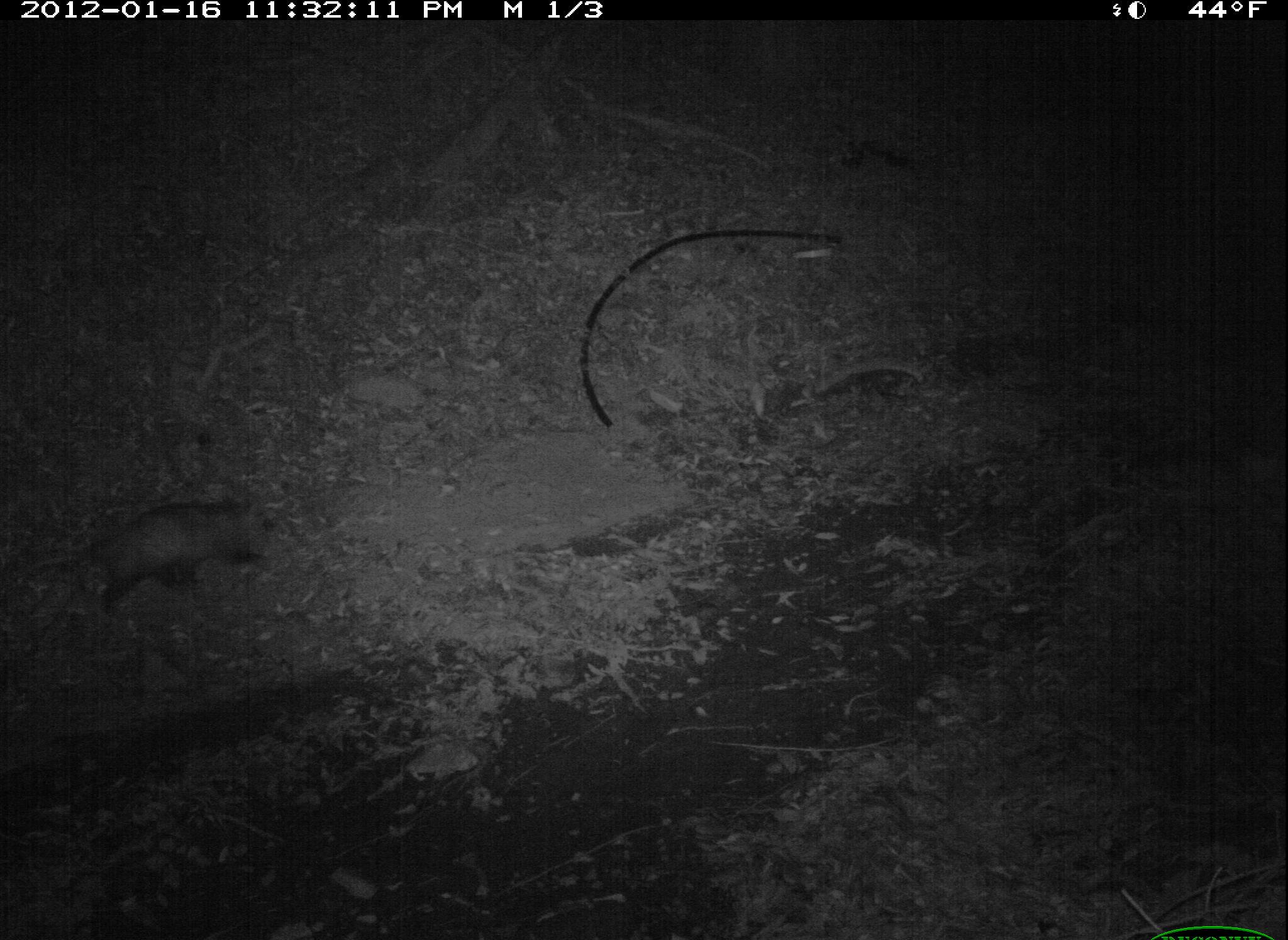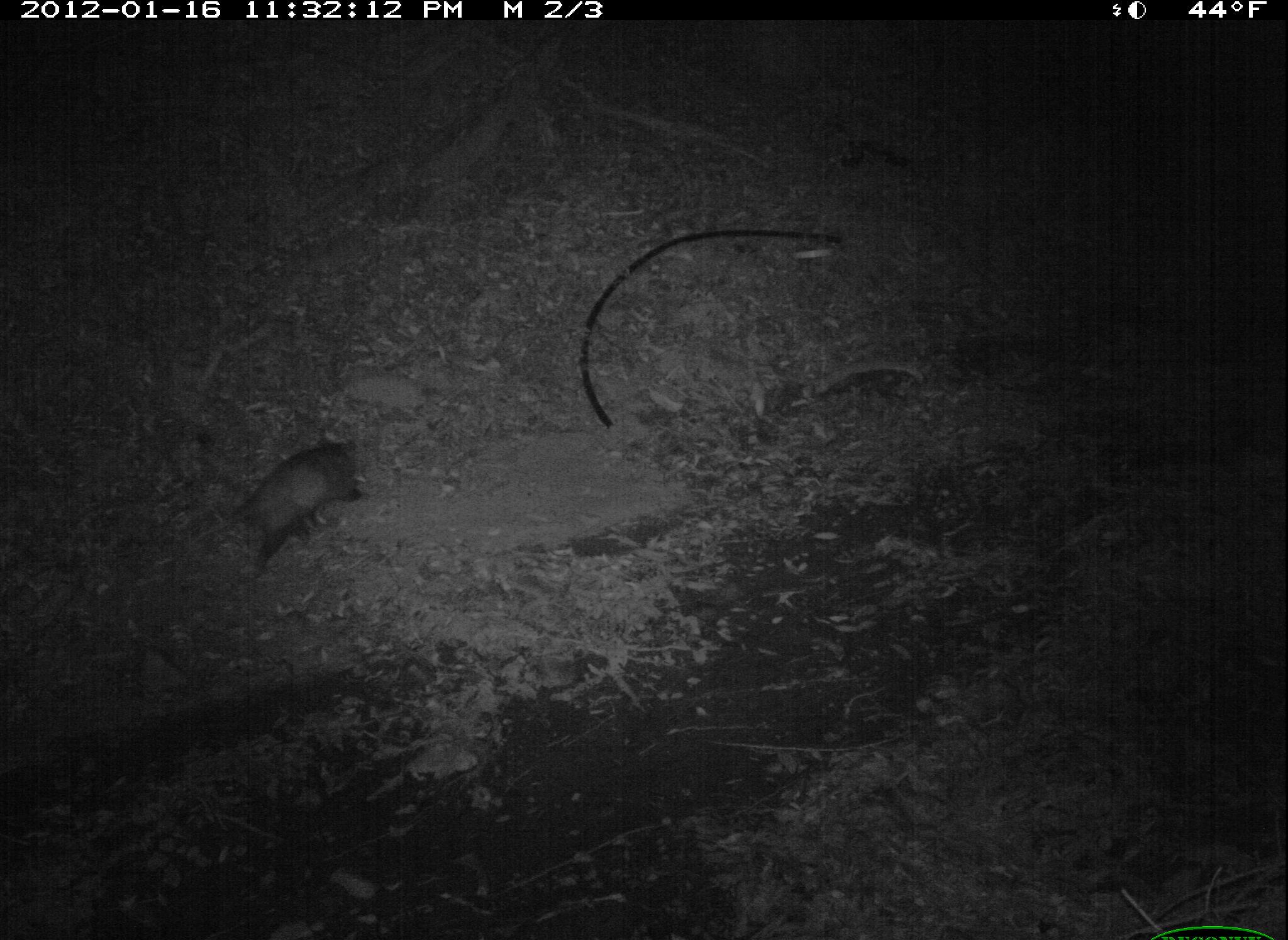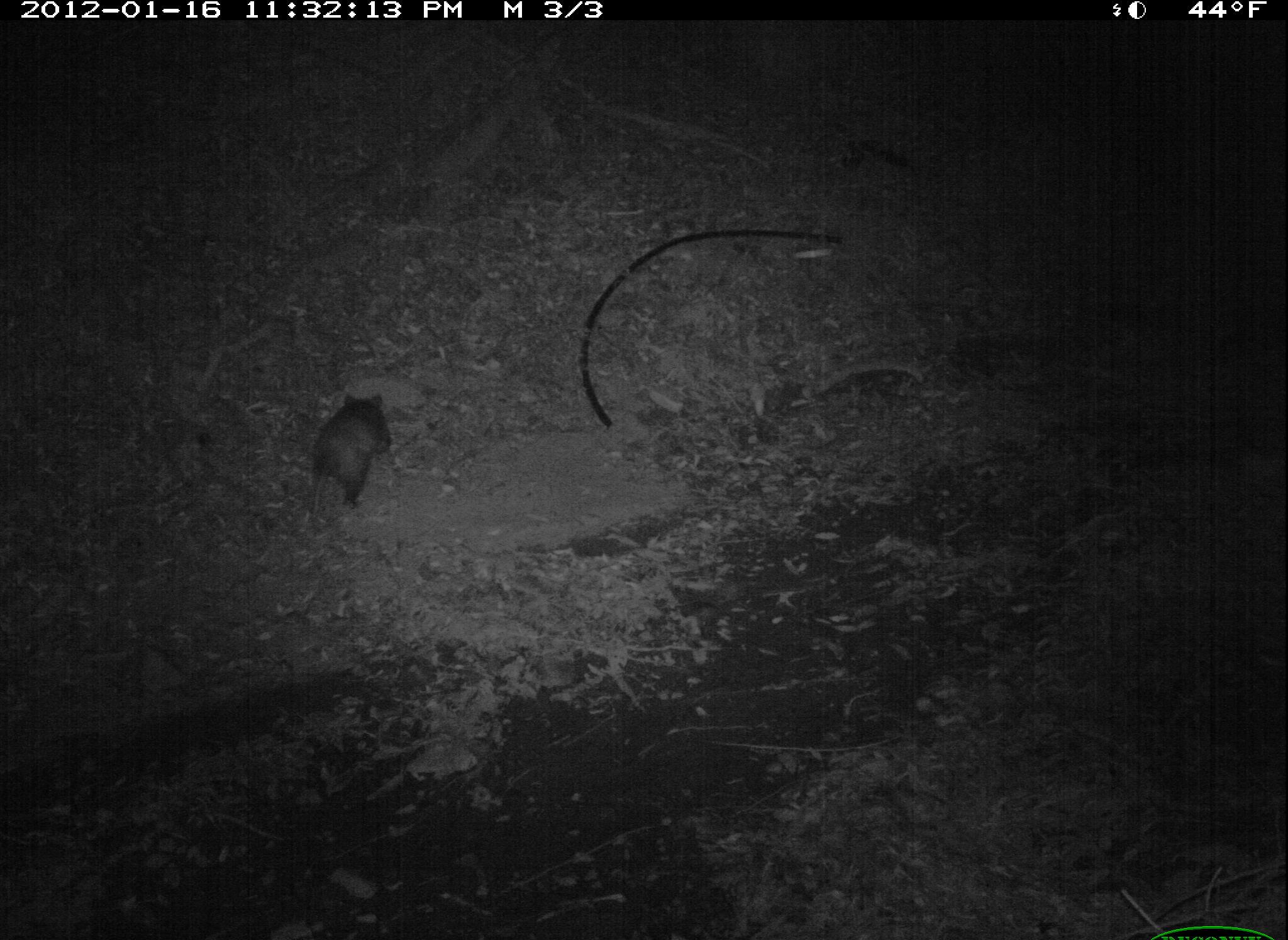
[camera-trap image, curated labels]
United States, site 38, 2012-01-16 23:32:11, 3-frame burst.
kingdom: Animalia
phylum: Chordata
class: Mammalia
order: Didelphimorphia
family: Didelphidae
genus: Didelphis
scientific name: Didelphis virginiana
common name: virginia opossum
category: opossum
Opossum (virginia opossum) (Didelphis virginiana).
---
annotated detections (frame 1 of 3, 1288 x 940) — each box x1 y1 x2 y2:
opossum: 30 489 296 610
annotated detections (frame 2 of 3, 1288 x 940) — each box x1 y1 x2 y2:
opossum: 182 428 385 577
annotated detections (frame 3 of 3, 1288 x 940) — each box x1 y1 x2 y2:
opossum: 283 370 420 548